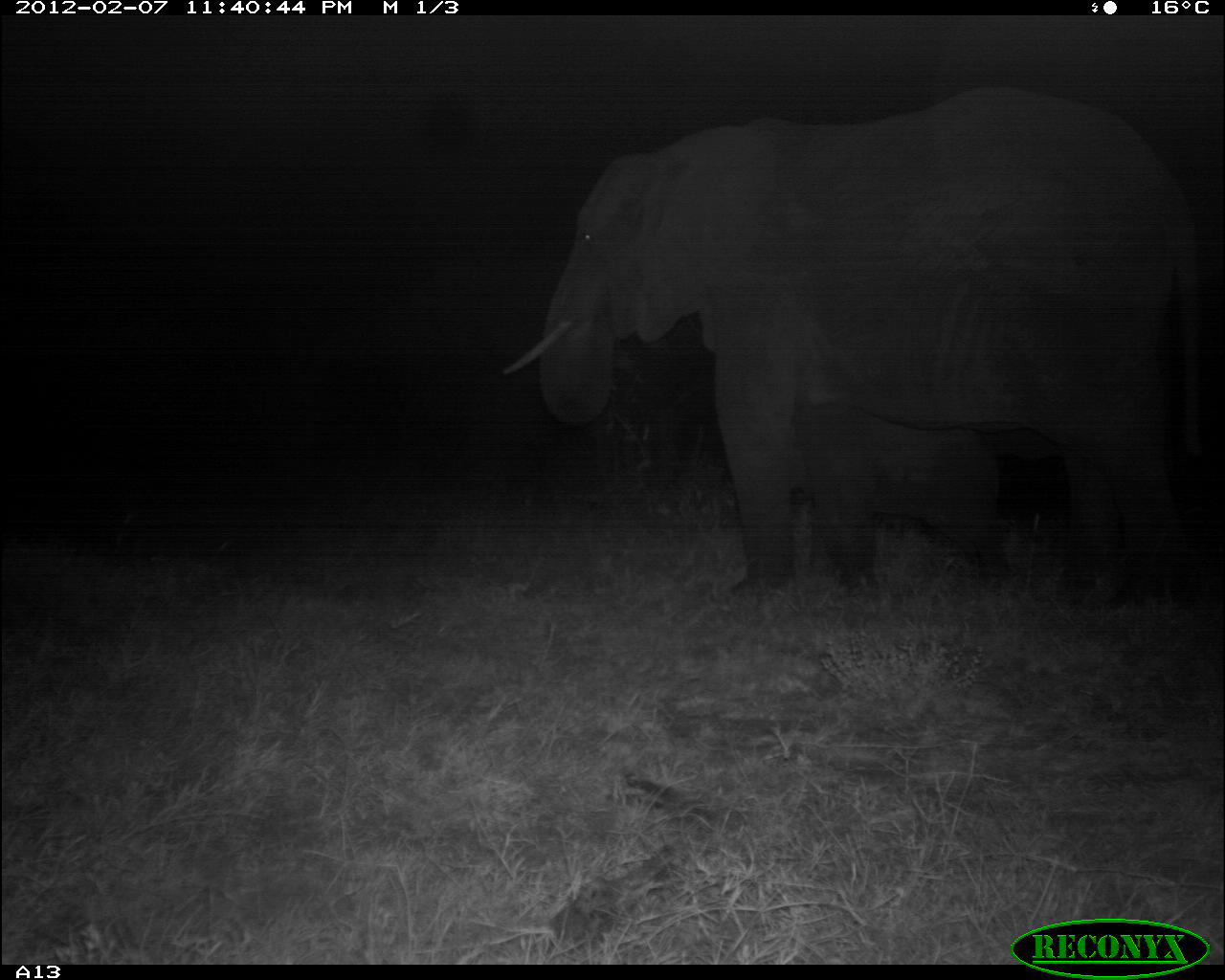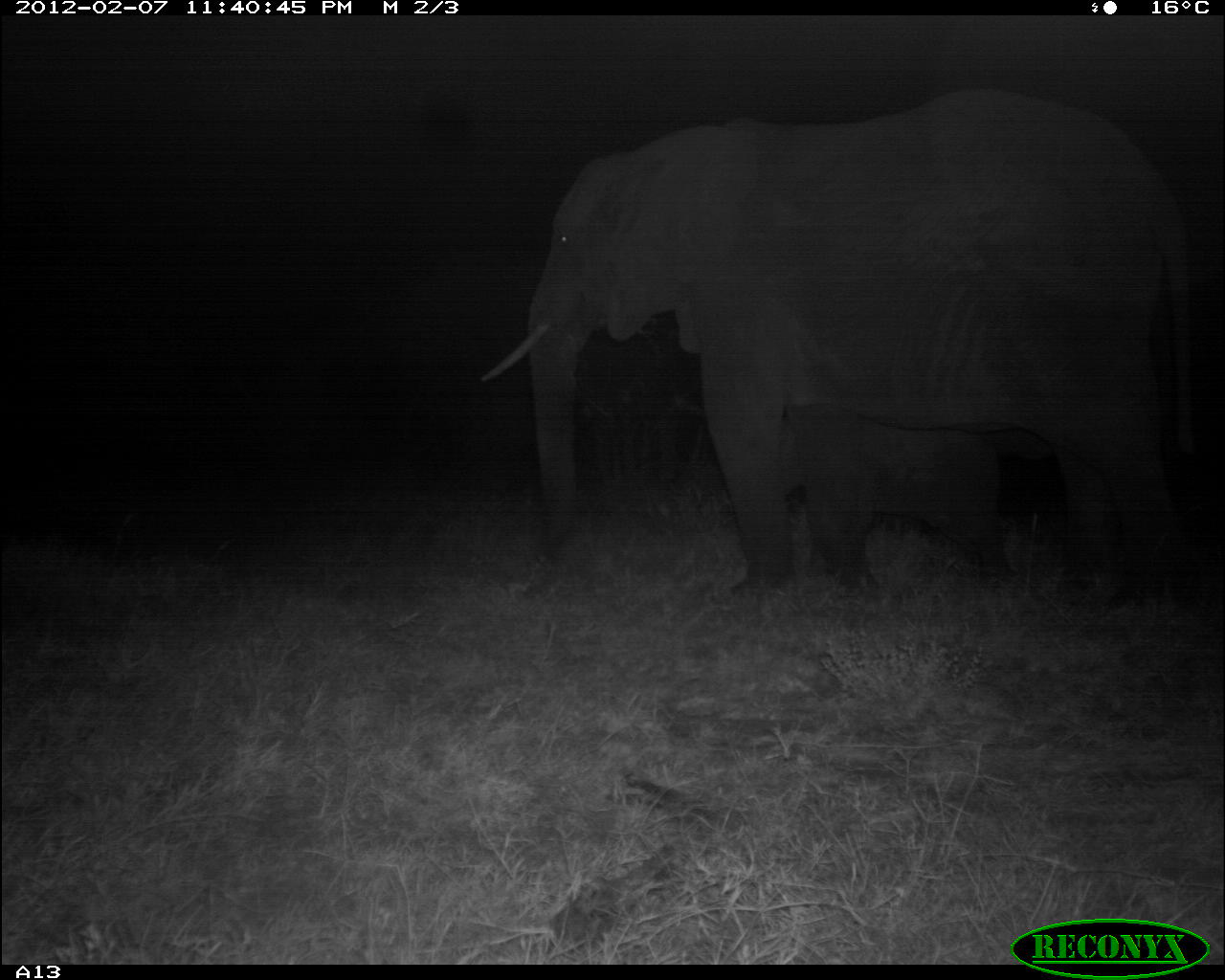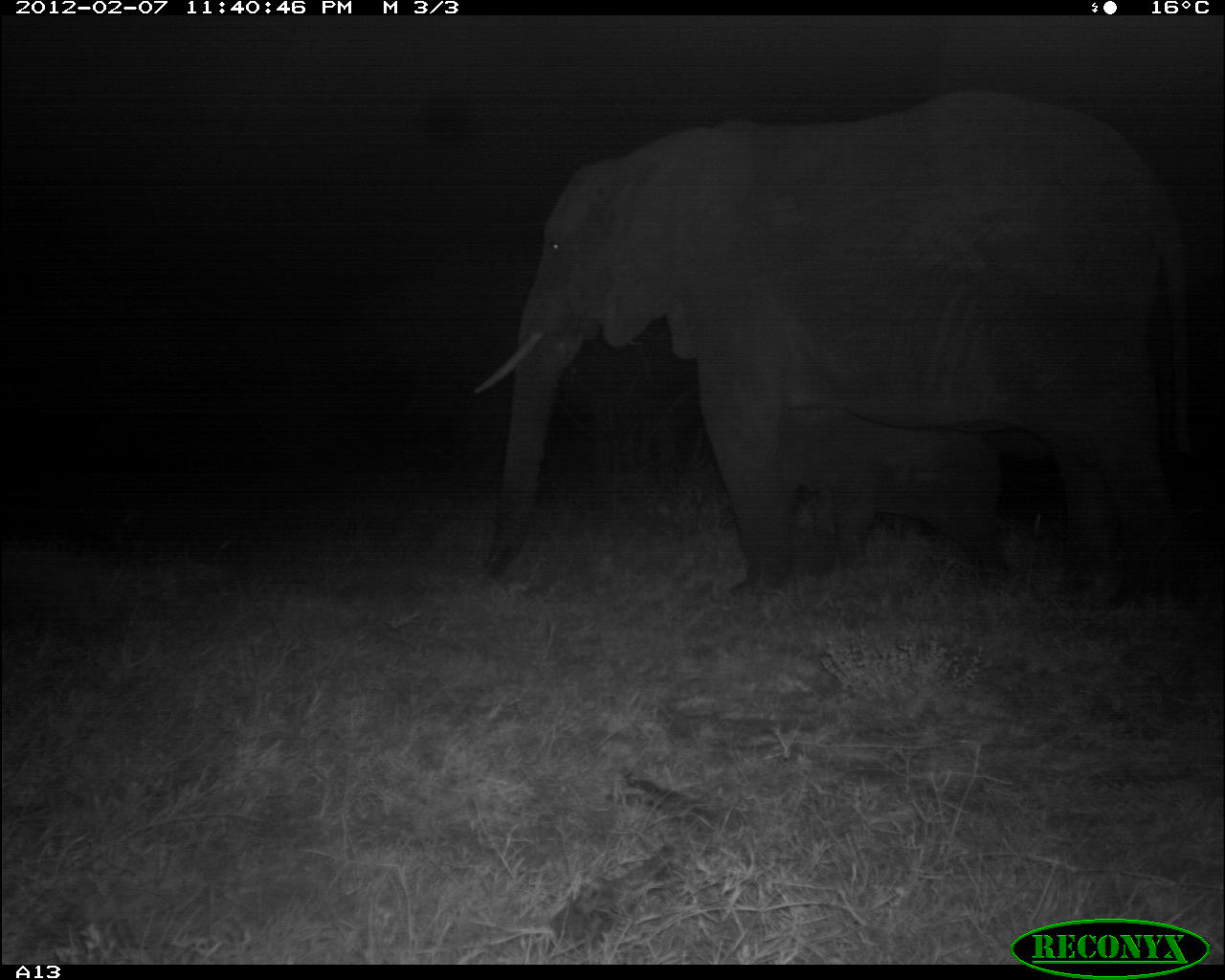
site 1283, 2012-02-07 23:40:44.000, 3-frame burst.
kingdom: Animalia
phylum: Chordata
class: Mammalia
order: Proboscidea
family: Elephantidae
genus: Loxodonta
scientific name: Loxodonta africana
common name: african bush elephant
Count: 2.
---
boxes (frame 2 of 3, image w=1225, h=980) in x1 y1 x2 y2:
loxodonta africana: 472 78 1199 629; 783 408 1007 604